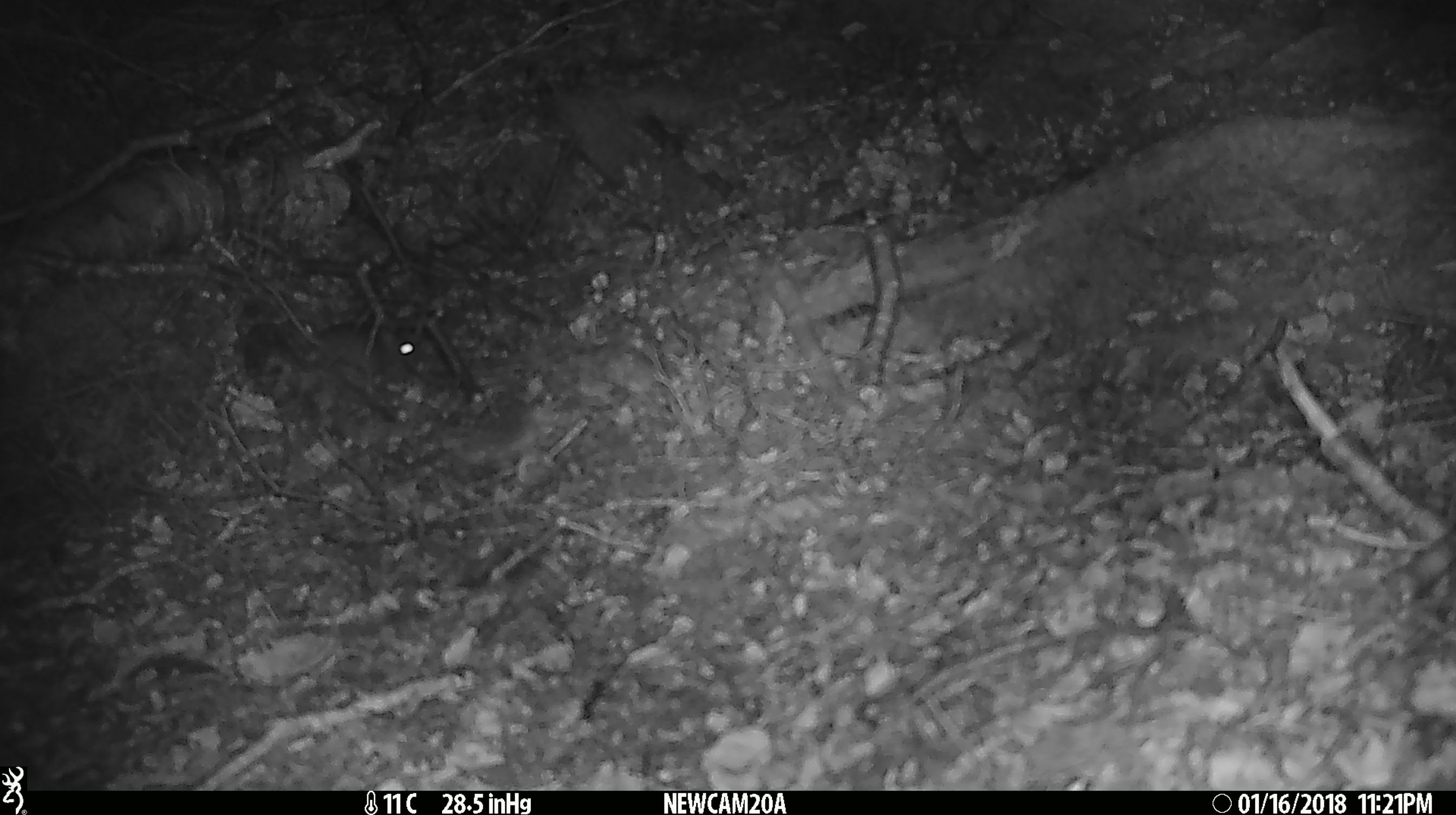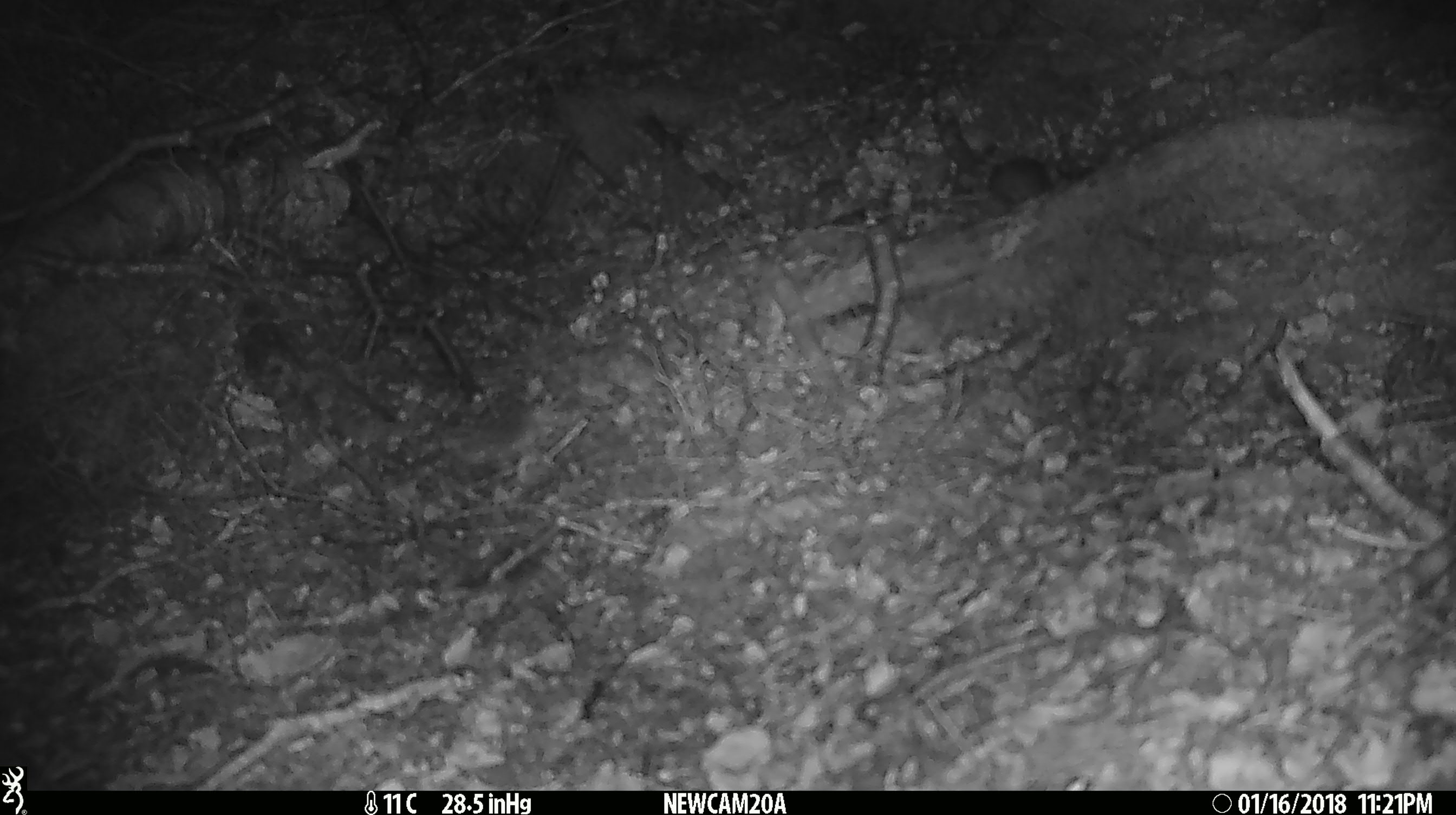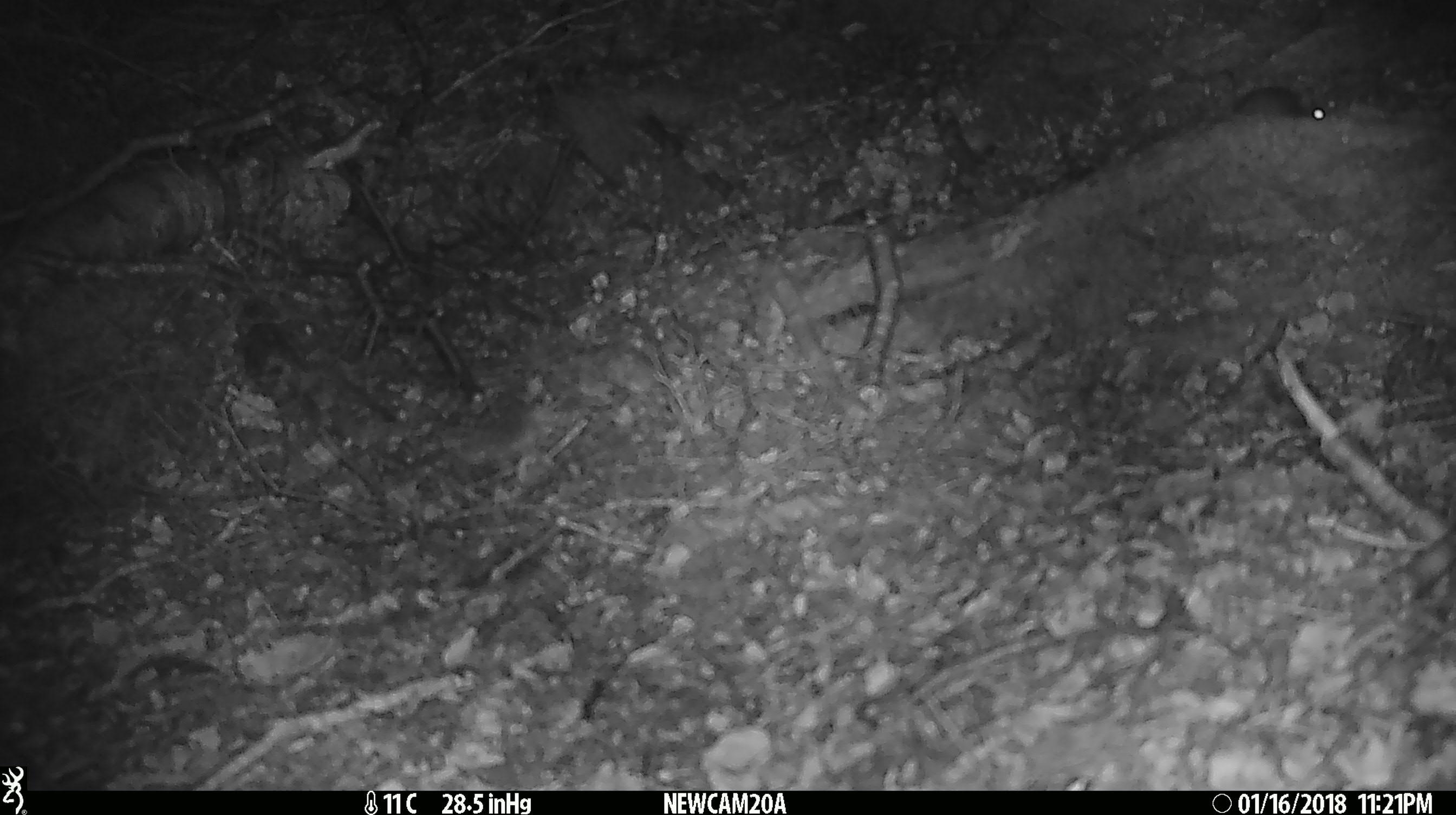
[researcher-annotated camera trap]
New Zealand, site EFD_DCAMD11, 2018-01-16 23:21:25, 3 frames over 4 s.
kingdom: Animalia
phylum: Chordata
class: Mammalia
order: Rodentia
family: Muridae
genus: Mus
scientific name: Mus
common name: mouse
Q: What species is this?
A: Mouse (Mus).